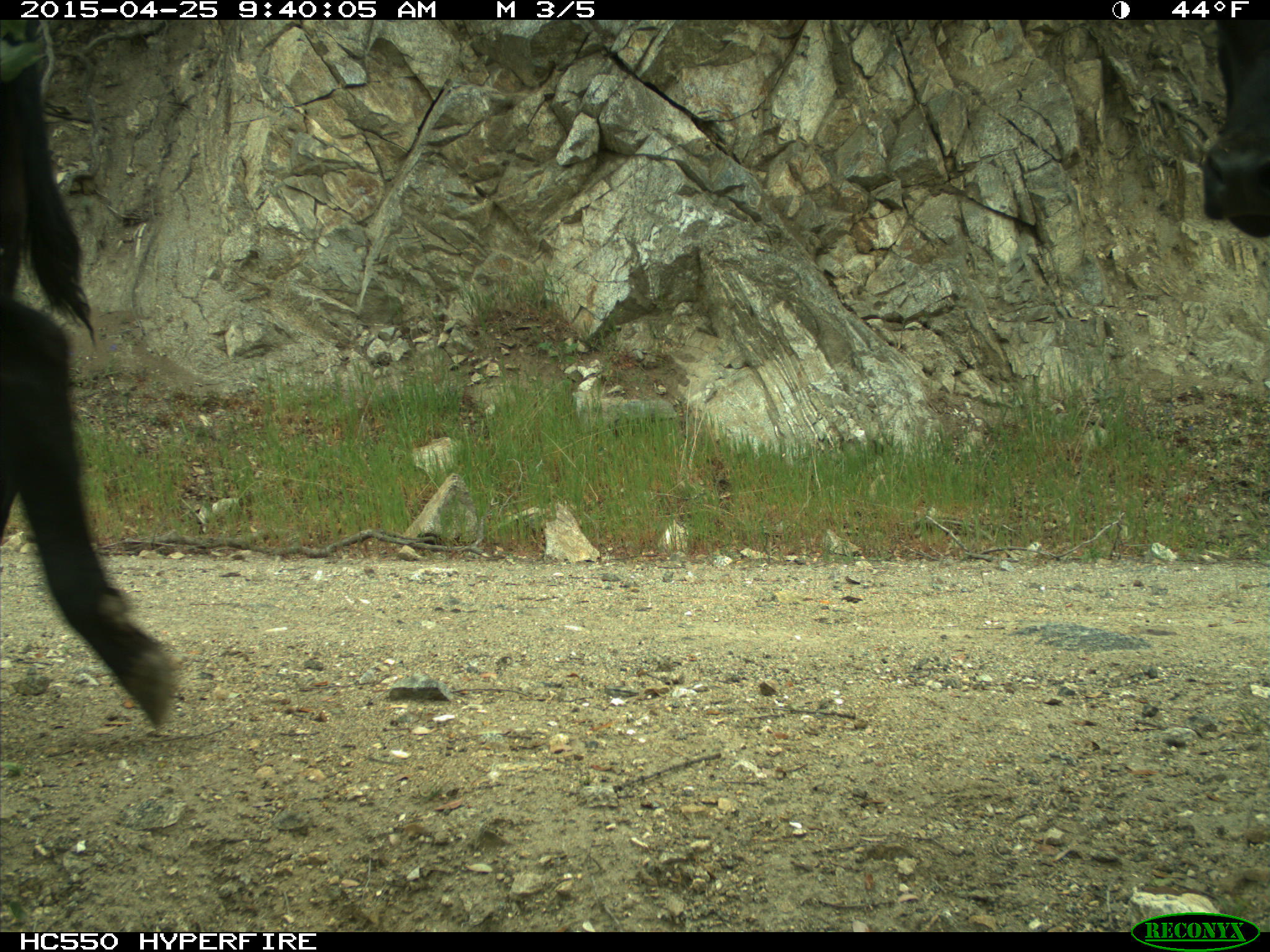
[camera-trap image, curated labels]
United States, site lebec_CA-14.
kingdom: Animalia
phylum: Chordata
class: Mammalia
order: Artiodactyla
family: Bovidae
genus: Bos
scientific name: Bos taurus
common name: domestic cow